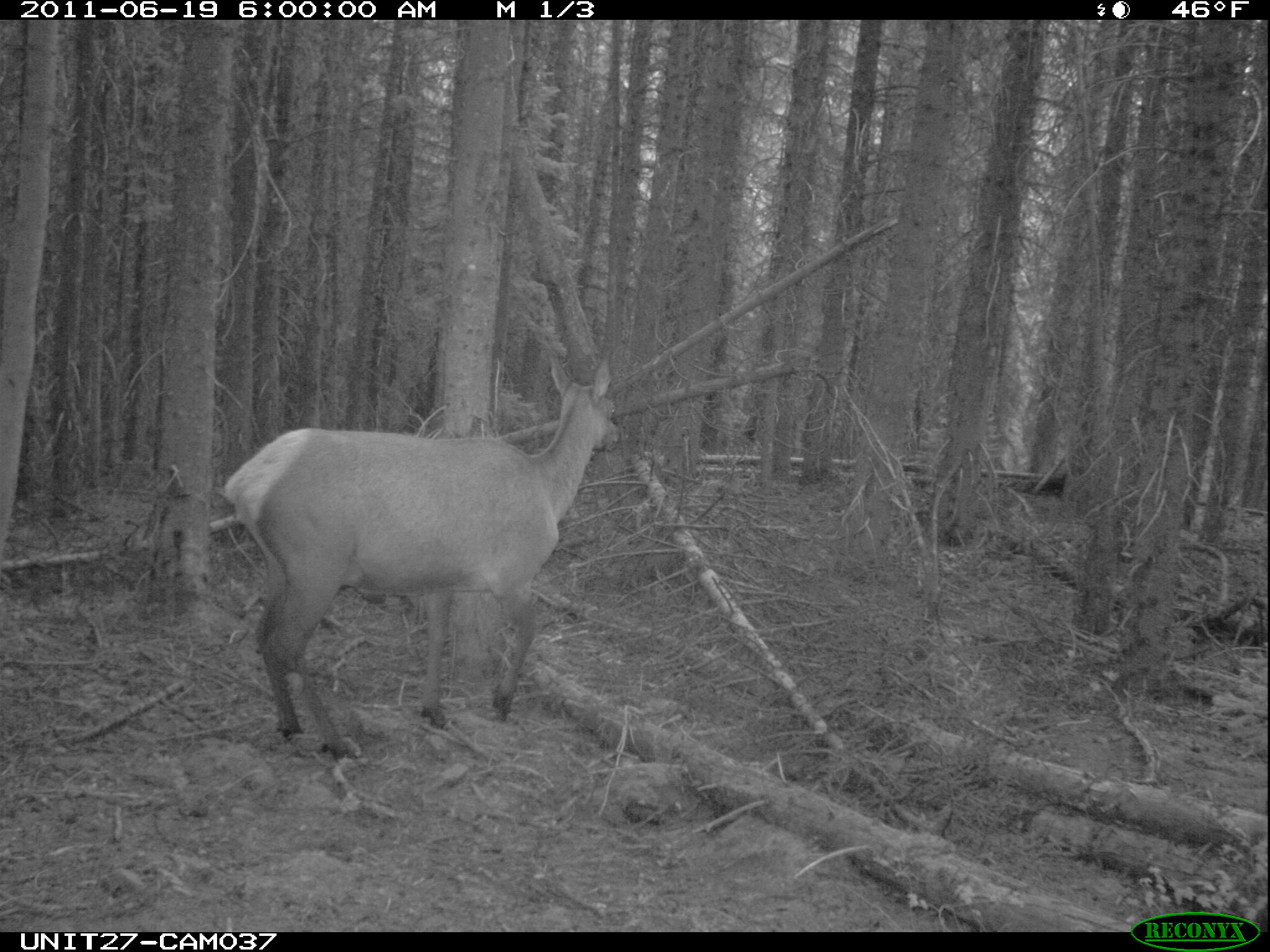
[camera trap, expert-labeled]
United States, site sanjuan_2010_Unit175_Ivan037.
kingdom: Animalia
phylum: Chordata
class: Mammalia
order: Artiodactyla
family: Cervidae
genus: Cervus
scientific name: Cervus elaphus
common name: red deer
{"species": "Cervus elaphus (red deer)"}